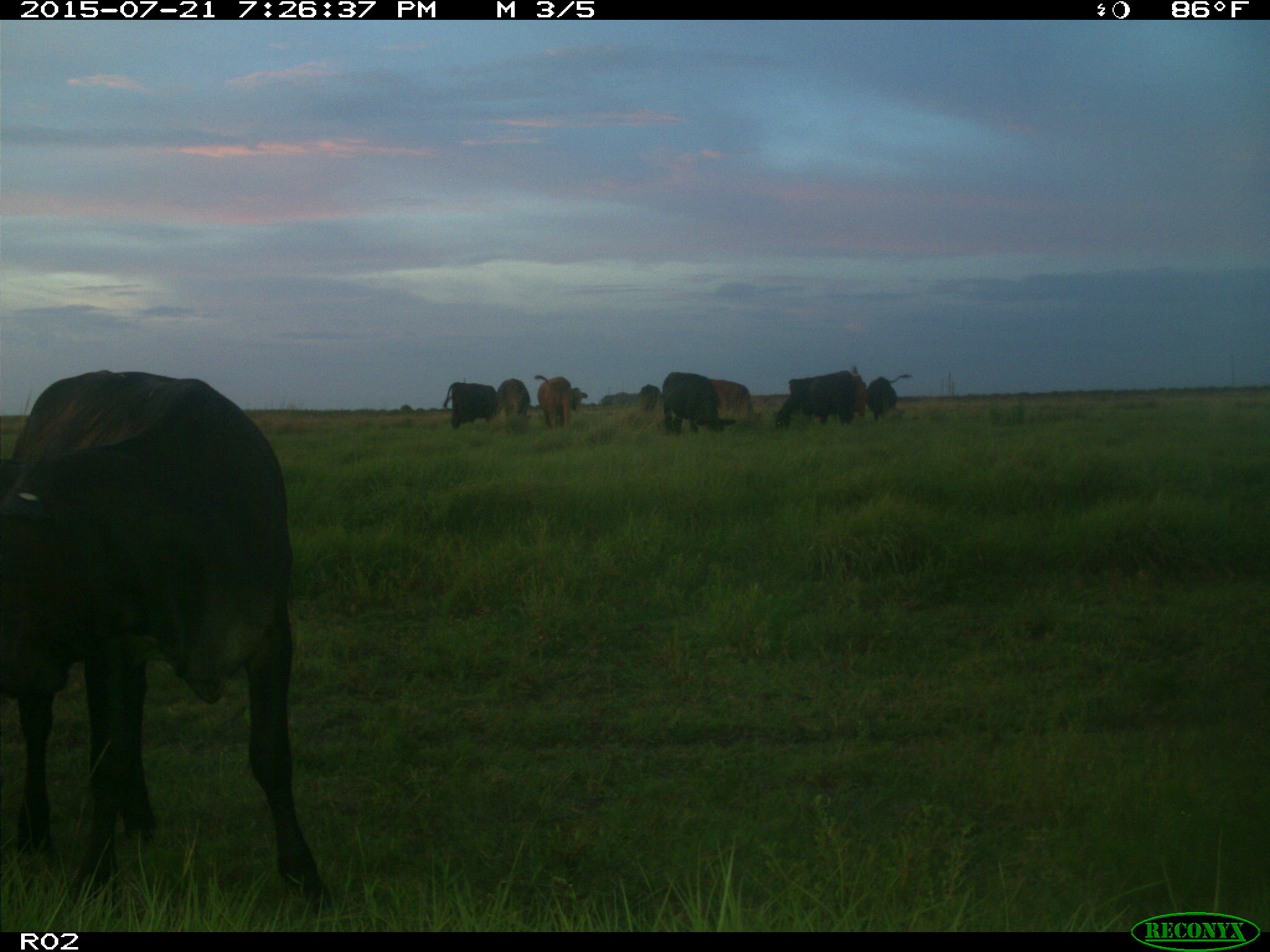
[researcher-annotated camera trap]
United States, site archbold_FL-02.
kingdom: Animalia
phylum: Chordata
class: Mammalia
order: Artiodactyla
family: Bovidae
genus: Bos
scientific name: Bos taurus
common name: domestic cow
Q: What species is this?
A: Bos taurus (domestic cow).